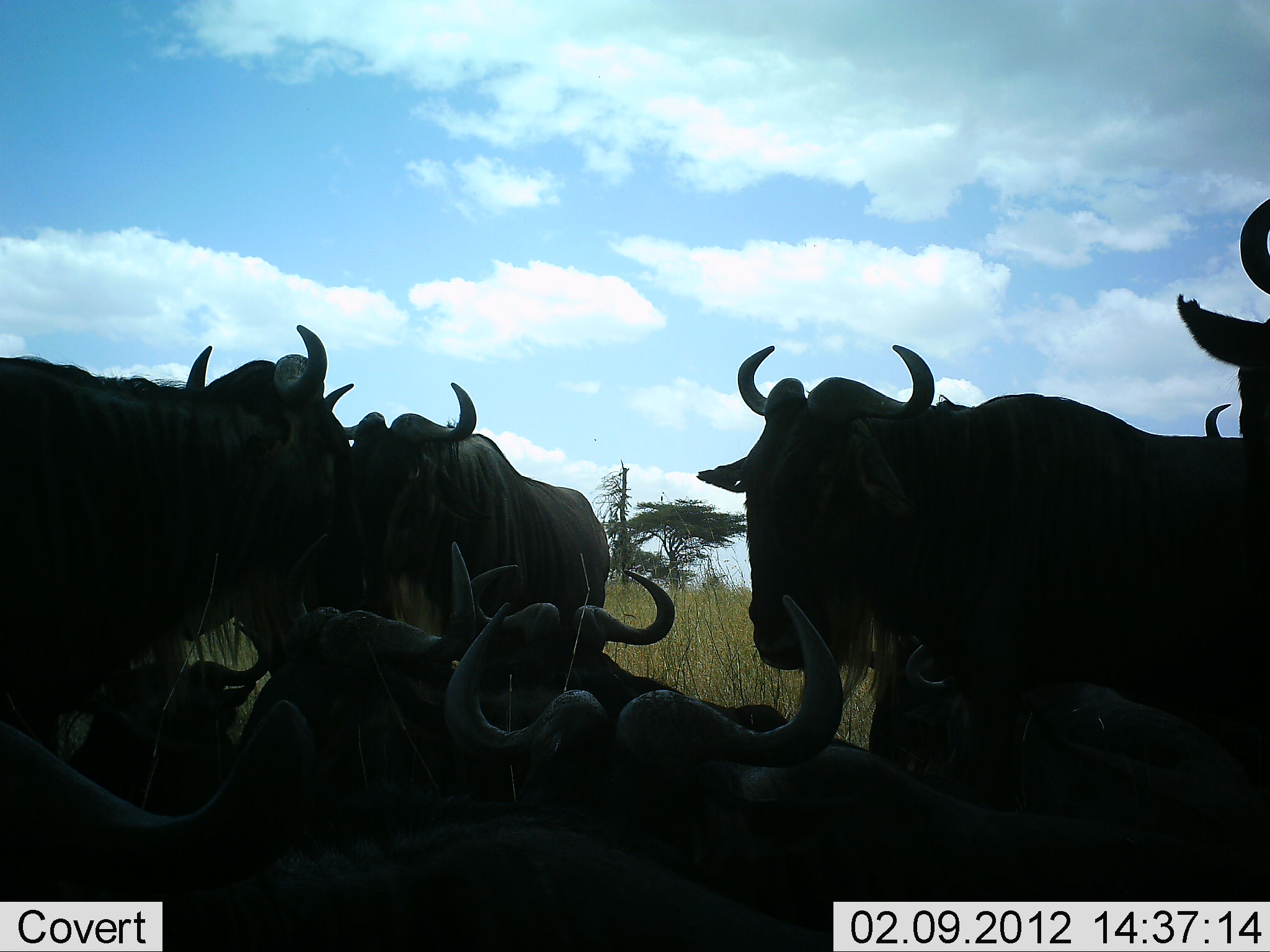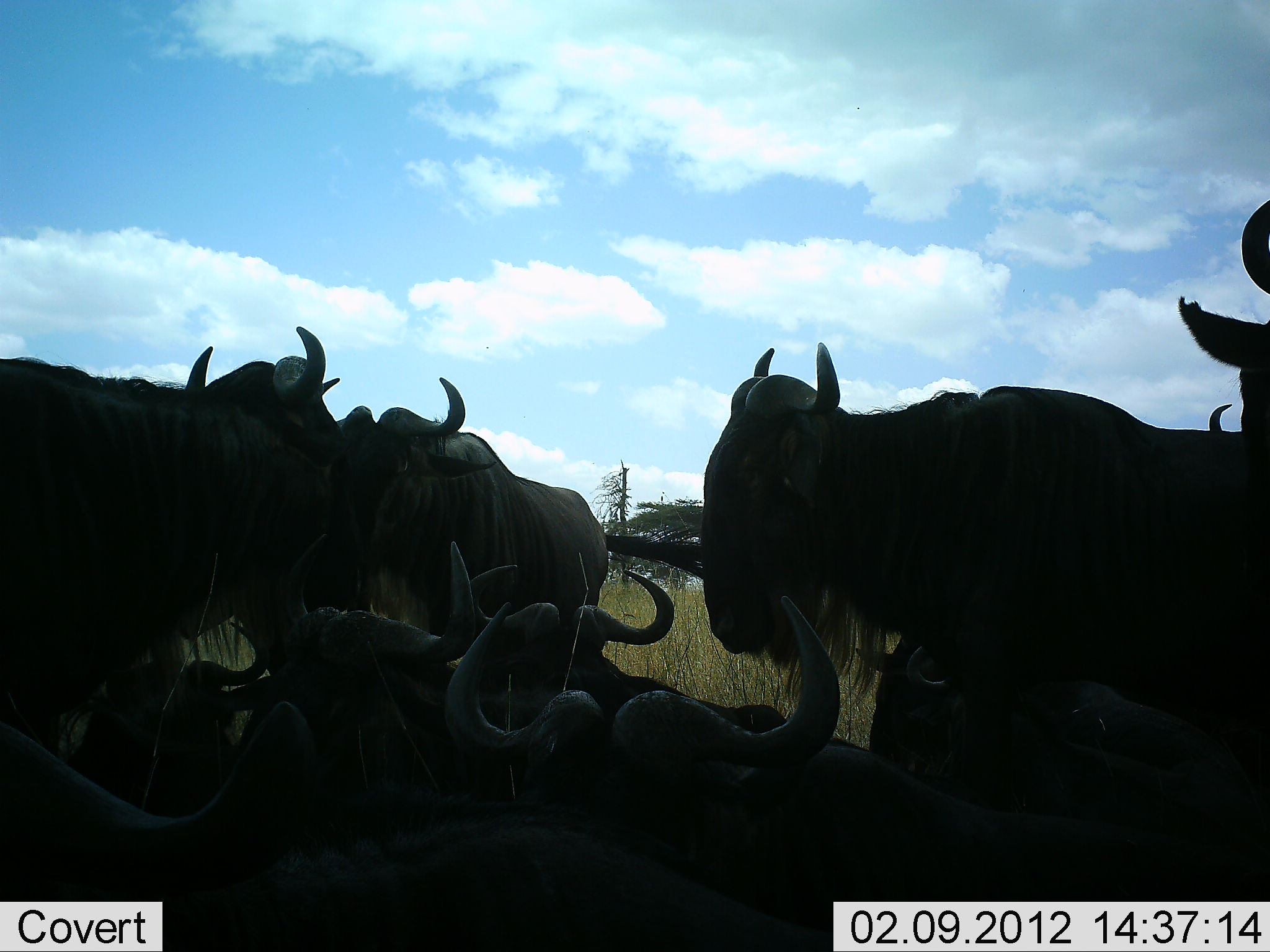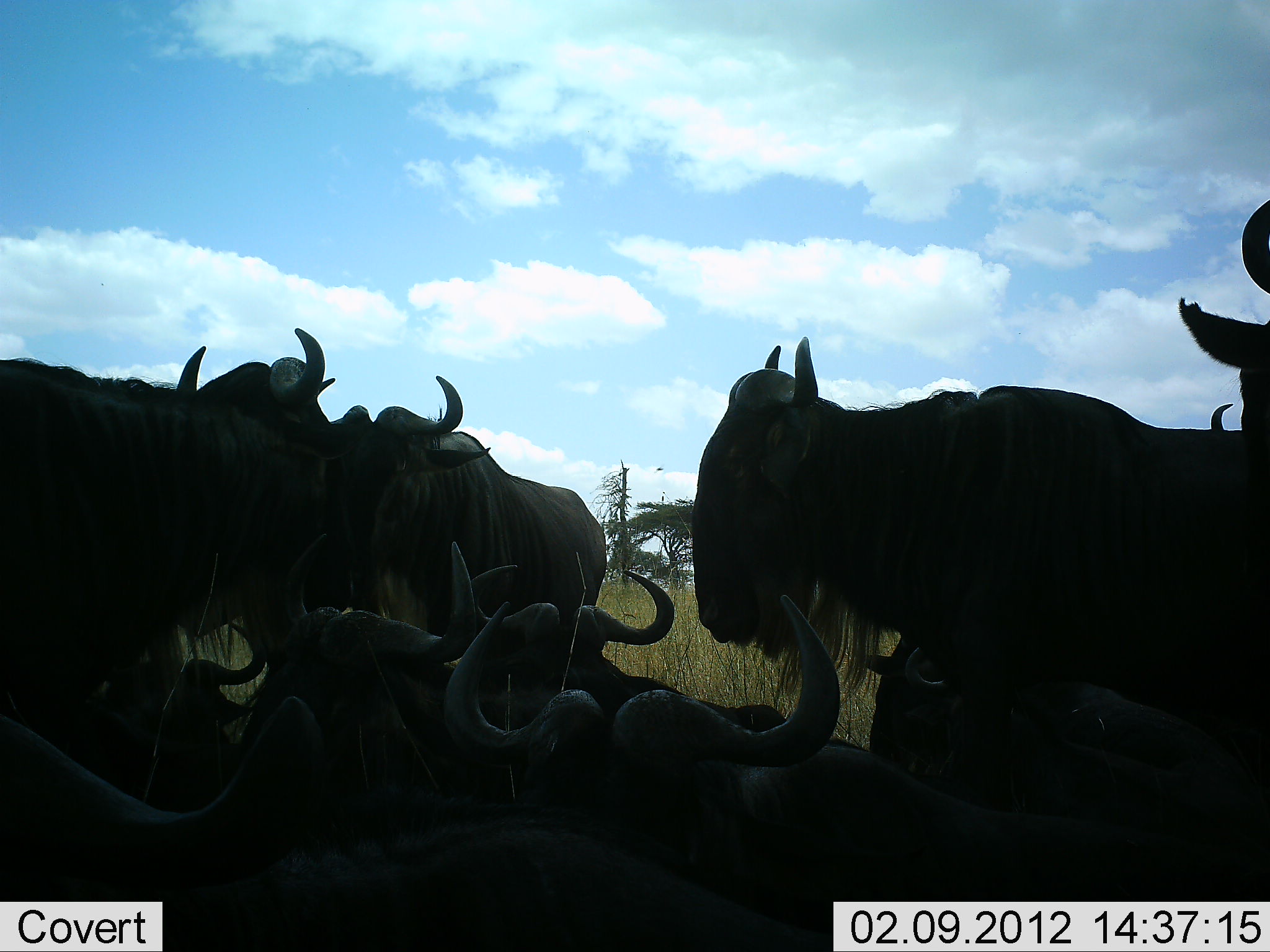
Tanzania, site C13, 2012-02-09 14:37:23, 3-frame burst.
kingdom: Animalia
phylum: Chordata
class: Mammalia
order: Artiodactyla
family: Bovidae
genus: Connochaetes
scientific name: Connochaetes taurinus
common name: blue wildebeest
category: wildebeest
Wildebeest (blue wildebeest) (Connochaetes taurinus), count 9. Behavior (volunteer vote fractions): standing 89%, resting 100%, moving 6%, interacting 22%. Young present (vote fraction): 0%. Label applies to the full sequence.